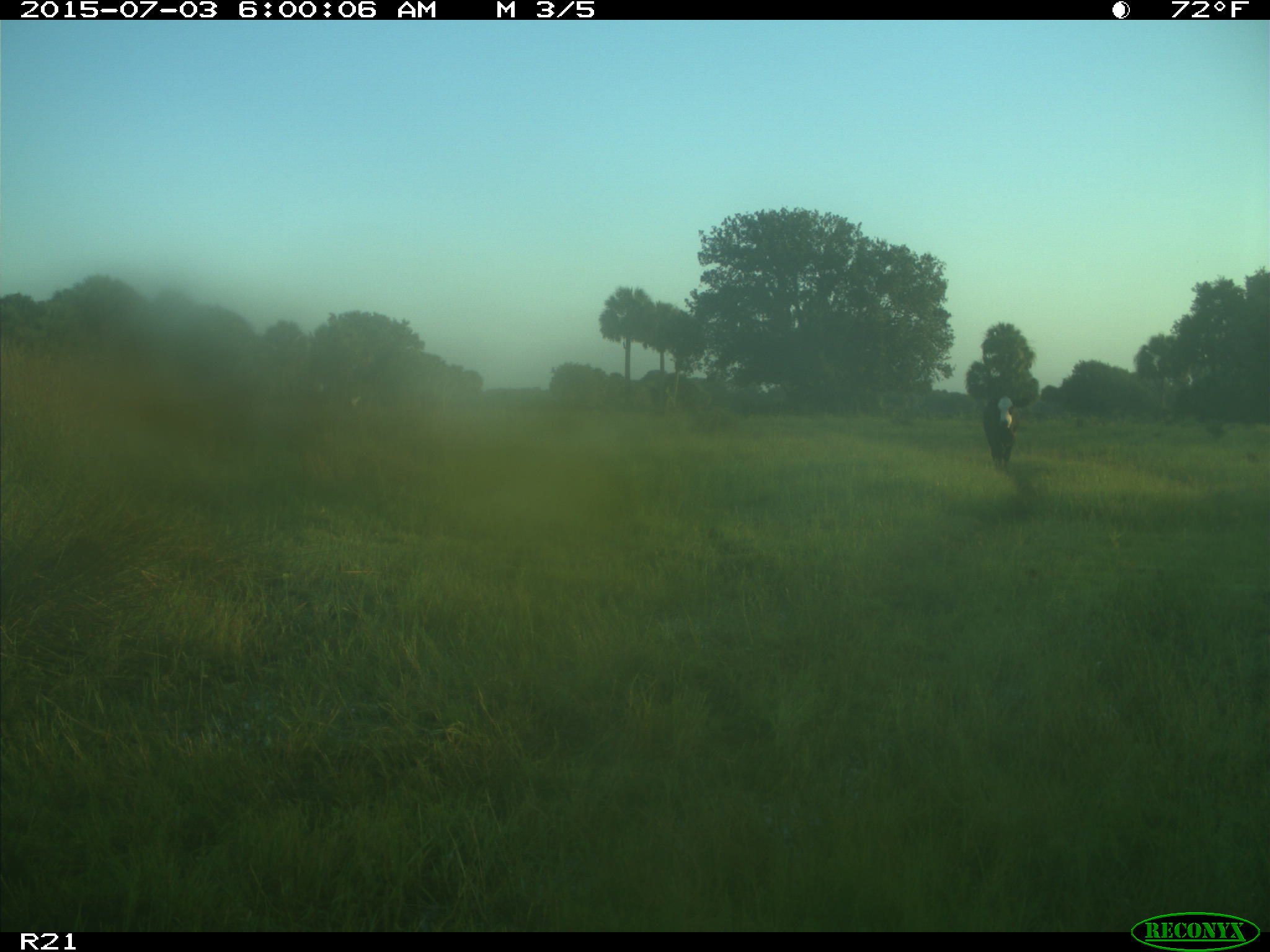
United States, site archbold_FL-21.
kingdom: Animalia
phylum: Chordata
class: Mammalia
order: Artiodactyla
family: Bovidae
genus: Bos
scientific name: Bos taurus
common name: domestic cow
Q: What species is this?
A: Bos taurus (domestic cow).